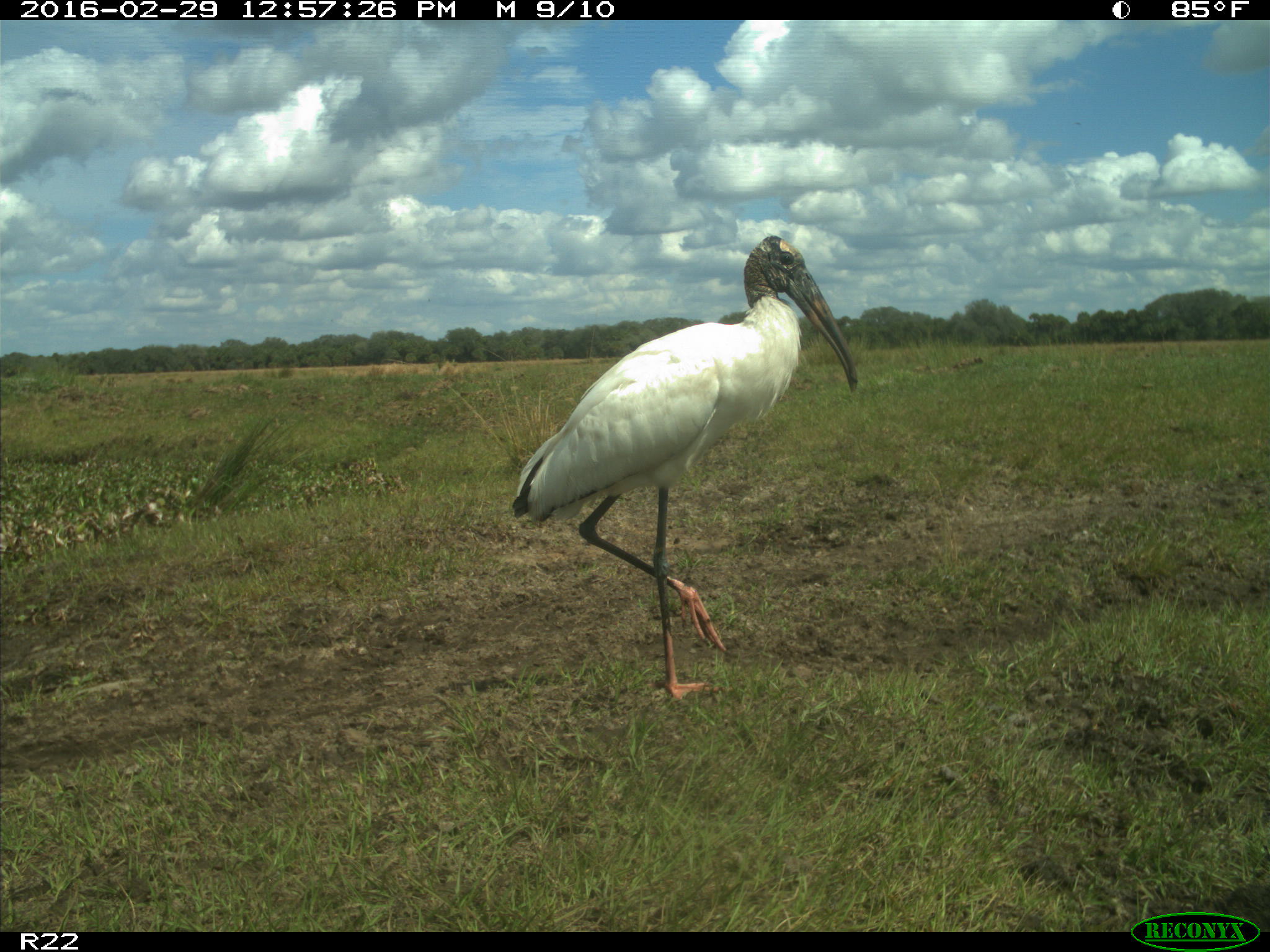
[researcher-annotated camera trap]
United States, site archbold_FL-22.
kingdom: Animalia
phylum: Chordata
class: Aves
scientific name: Aves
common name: birds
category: unidentified bird